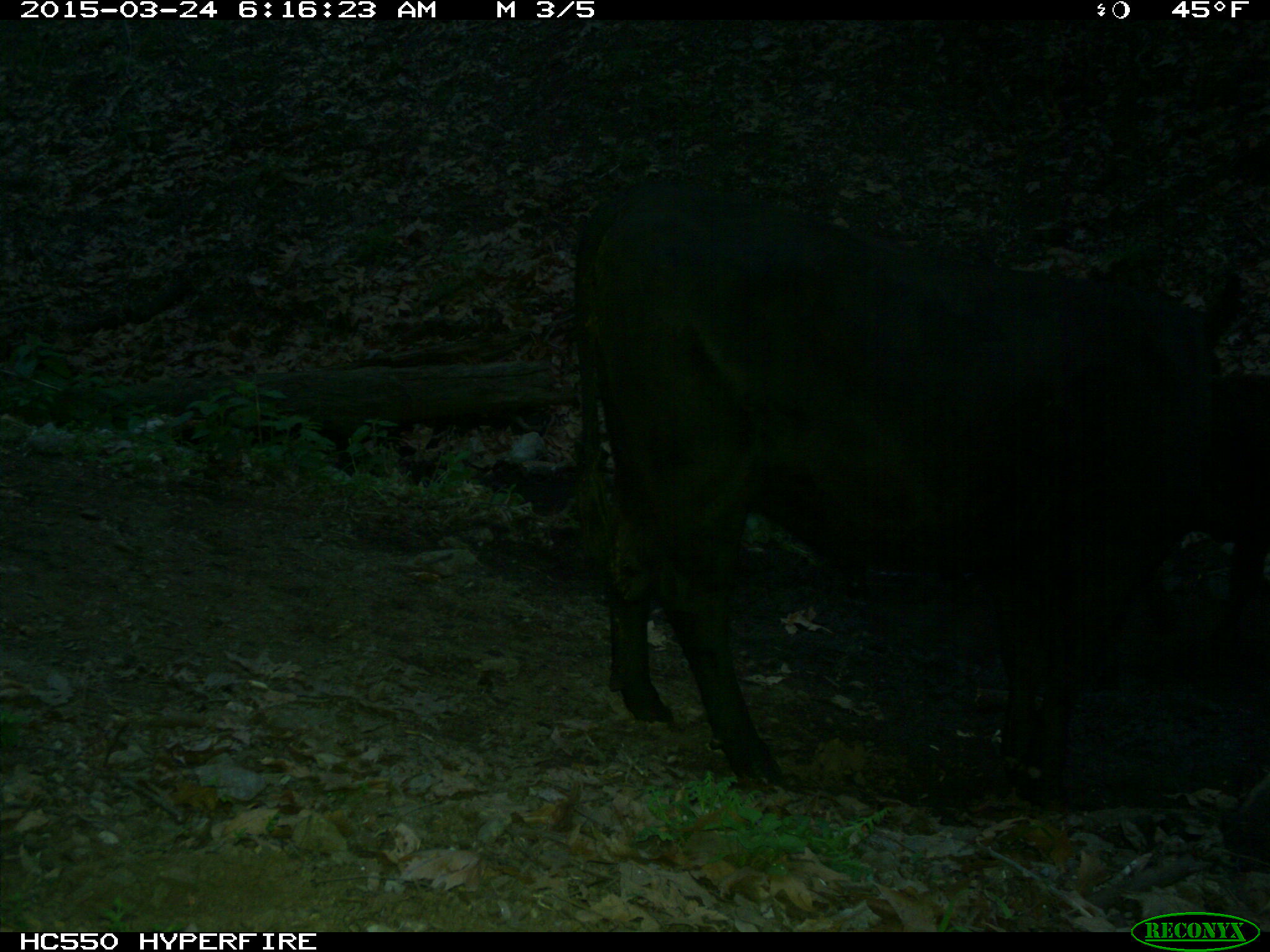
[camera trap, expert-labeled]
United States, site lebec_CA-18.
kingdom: Animalia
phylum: Chordata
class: Mammalia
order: Artiodactyla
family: Bovidae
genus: Bos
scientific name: Bos taurus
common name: domestic cow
Bos taurus (domestic cow).